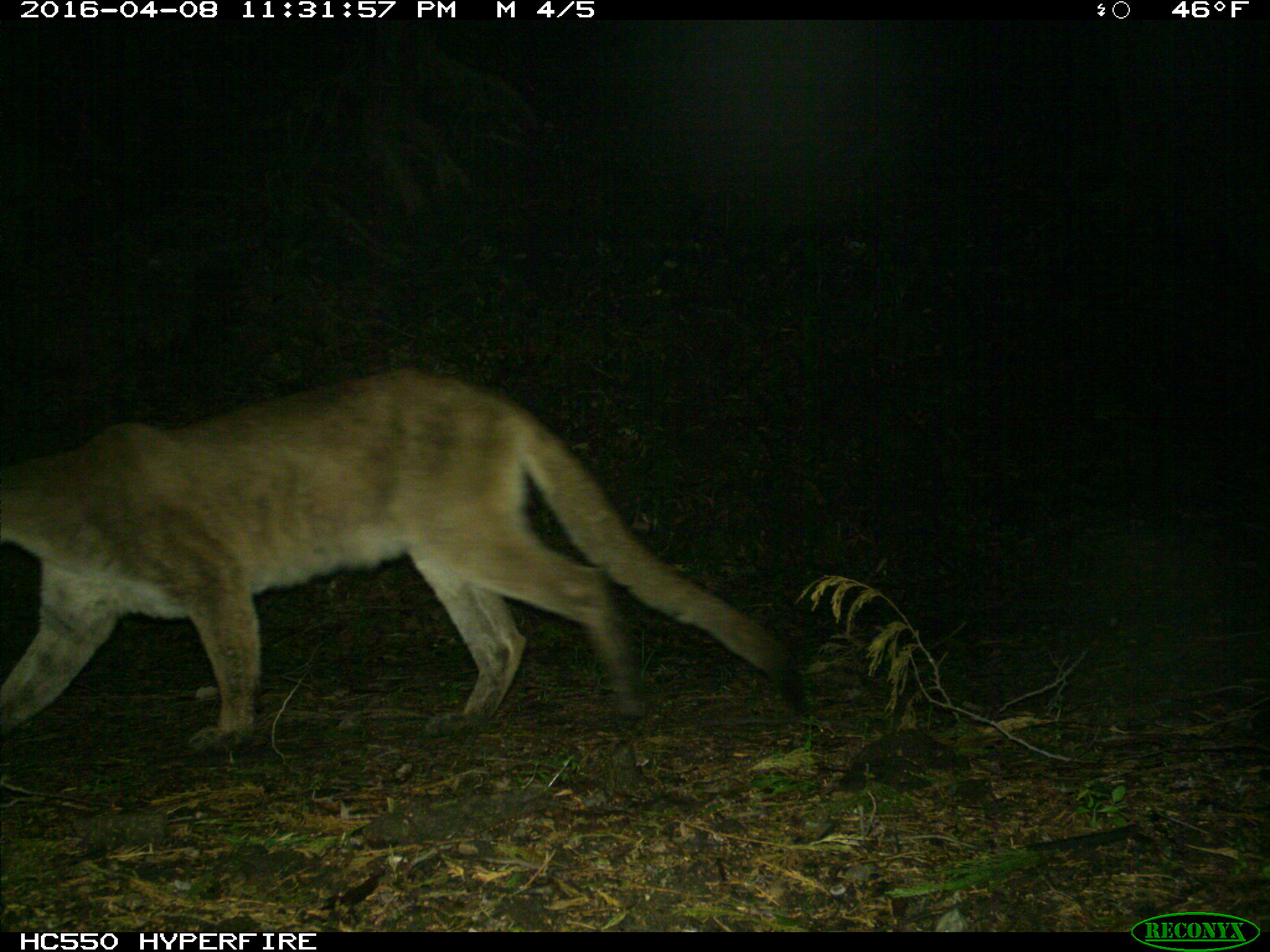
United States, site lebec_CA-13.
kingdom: Animalia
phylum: Chordata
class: Mammalia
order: Carnivora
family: Felidae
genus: Puma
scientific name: Puma concolor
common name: mountain lion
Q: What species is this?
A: Puma concolor (mountain lion).